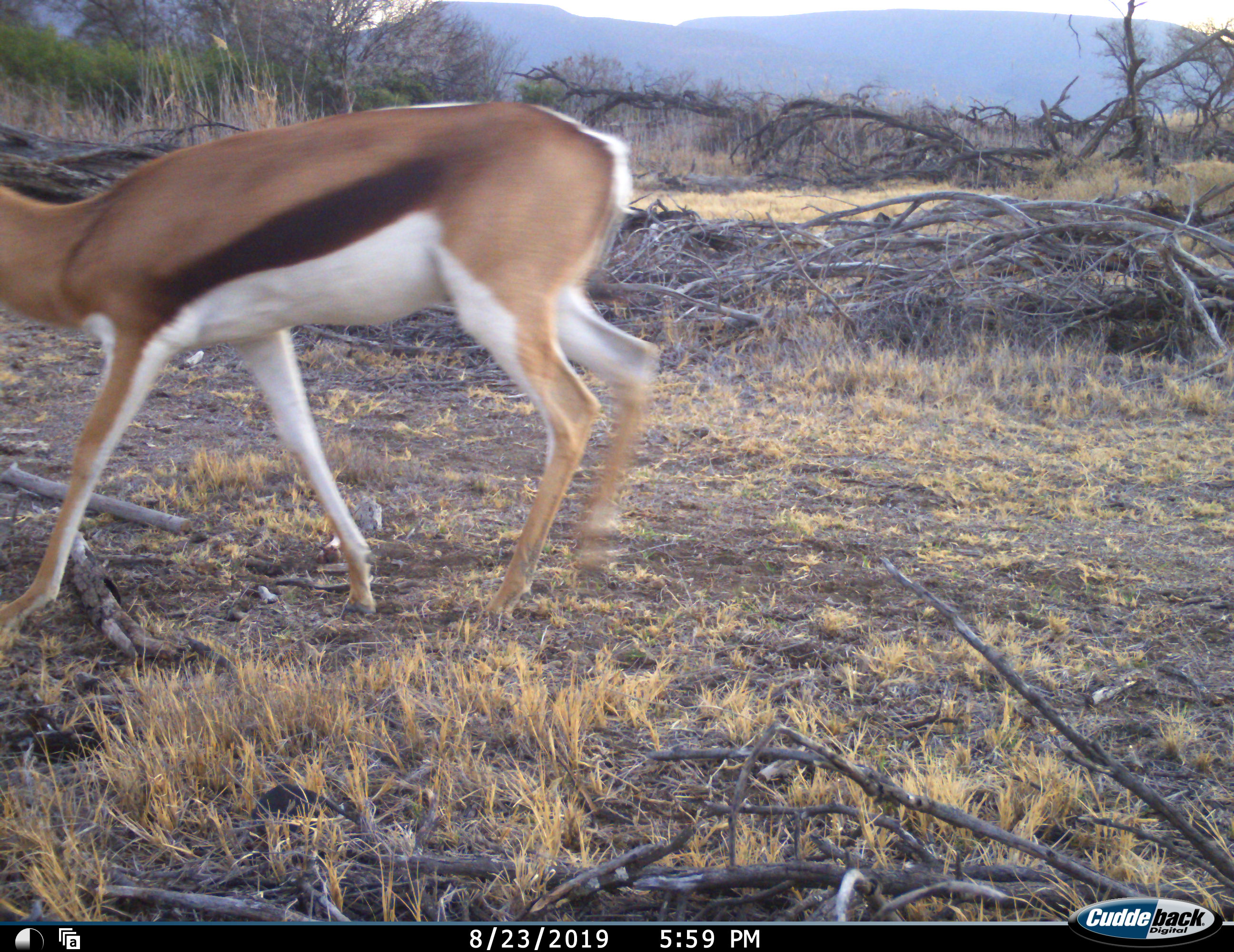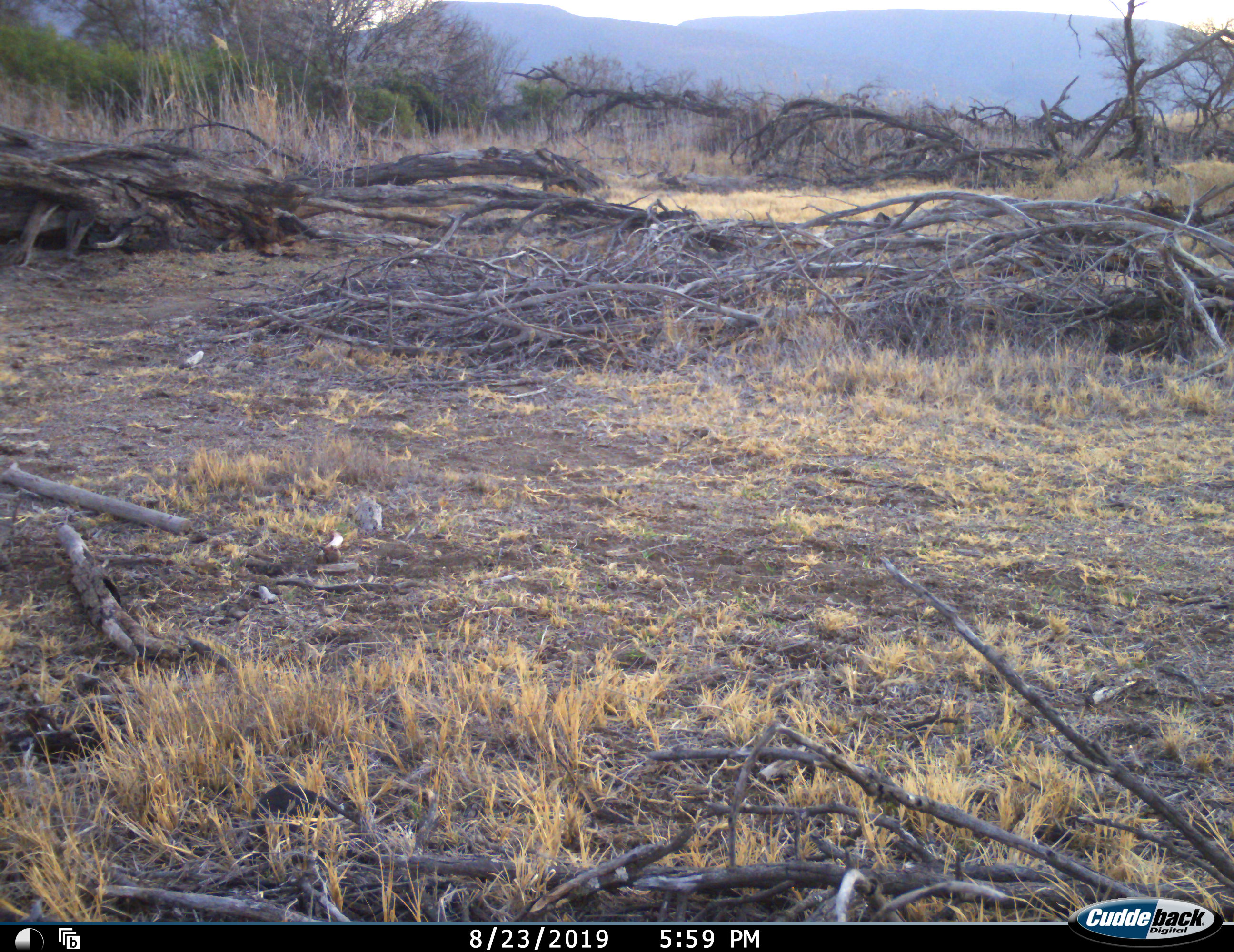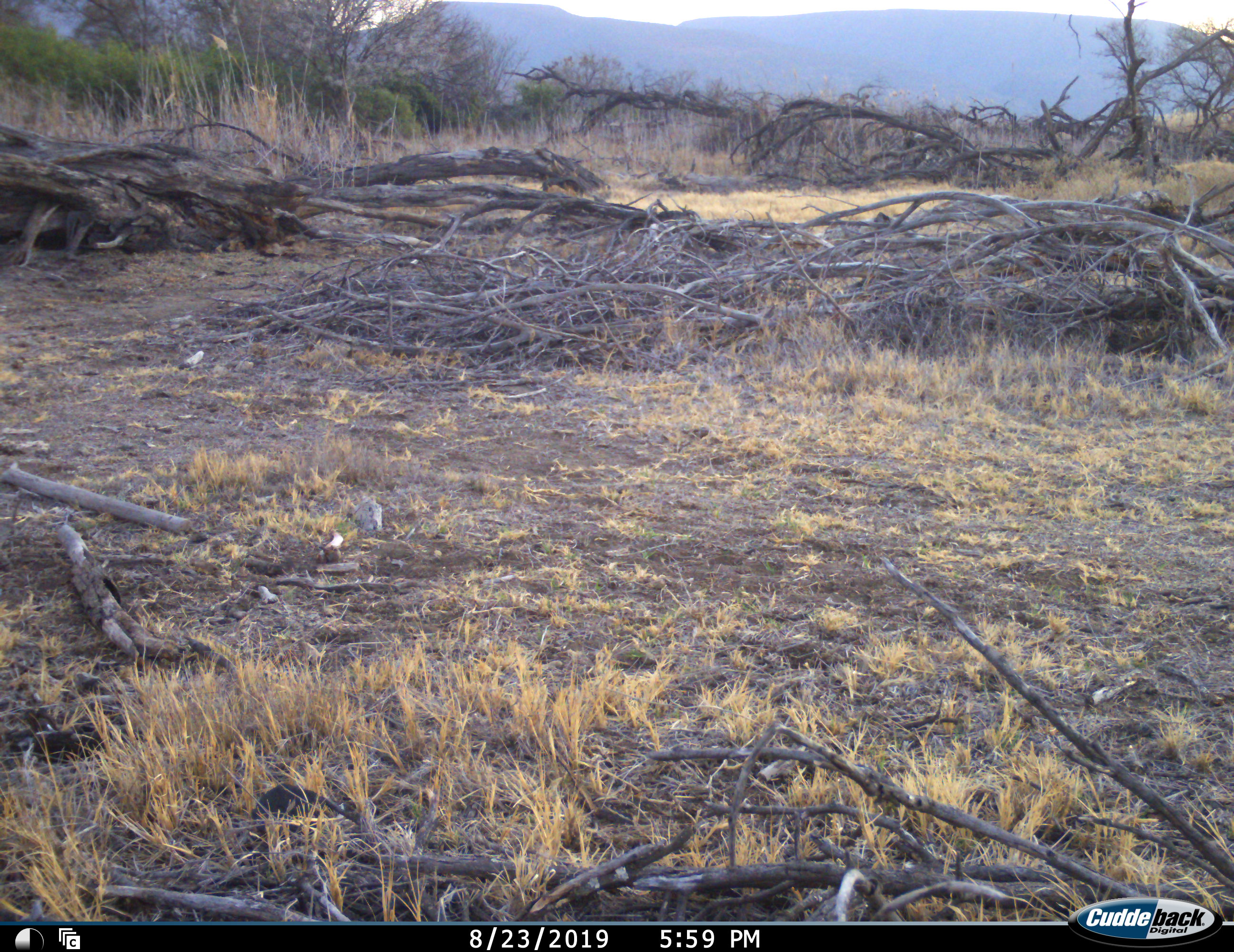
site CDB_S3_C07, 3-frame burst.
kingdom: Animalia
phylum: Chordata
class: Mammalia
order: Artiodactyla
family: Bovidae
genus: Antidorcas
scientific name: Antidorcas marsupialis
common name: springbok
Springbok (Antidorcas marsupialis), count 1. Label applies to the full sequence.